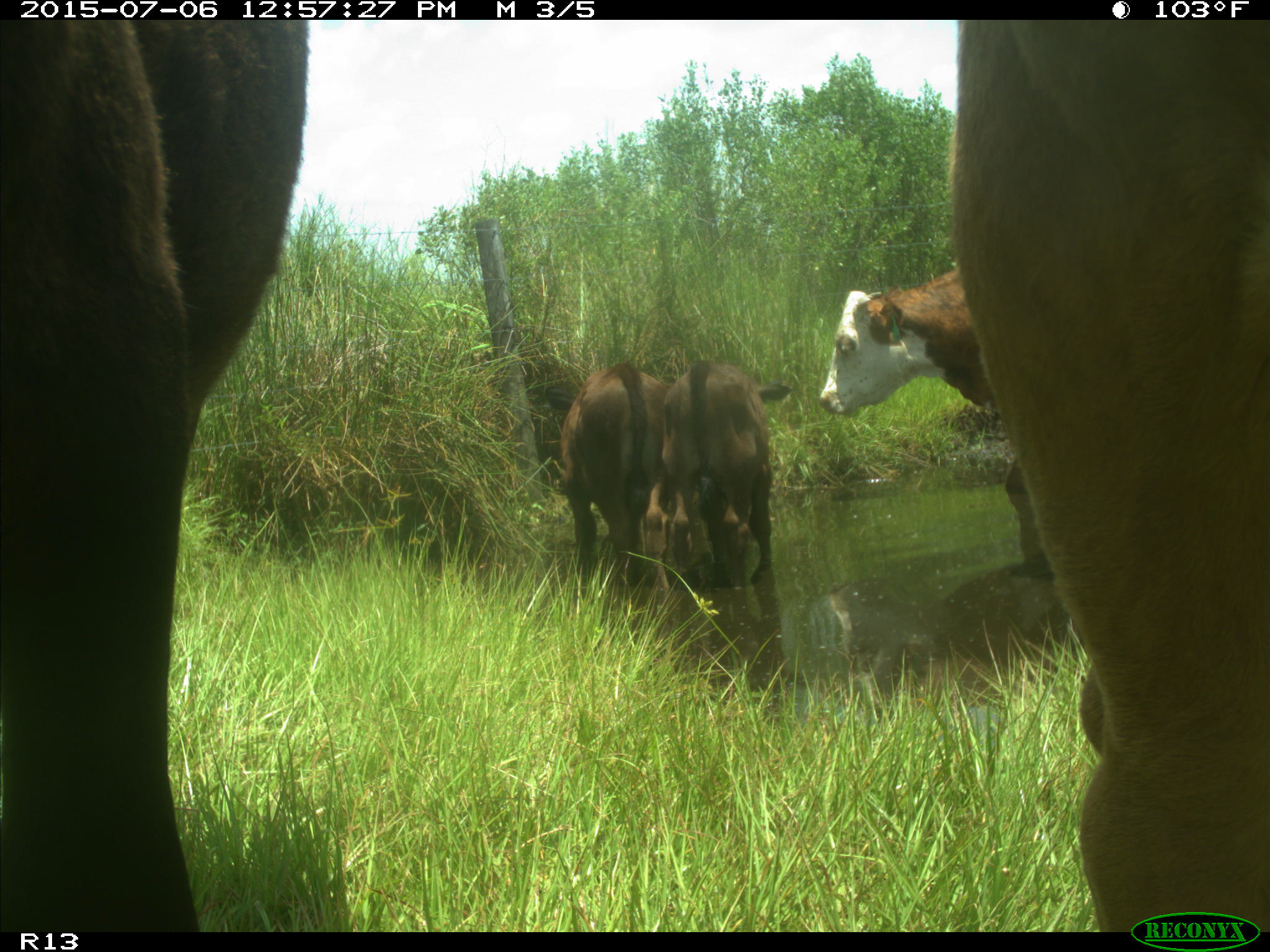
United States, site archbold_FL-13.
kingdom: Animalia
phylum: Chordata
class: Mammalia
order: Artiodactyla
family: Bovidae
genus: Bos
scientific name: Bos taurus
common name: domestic cow